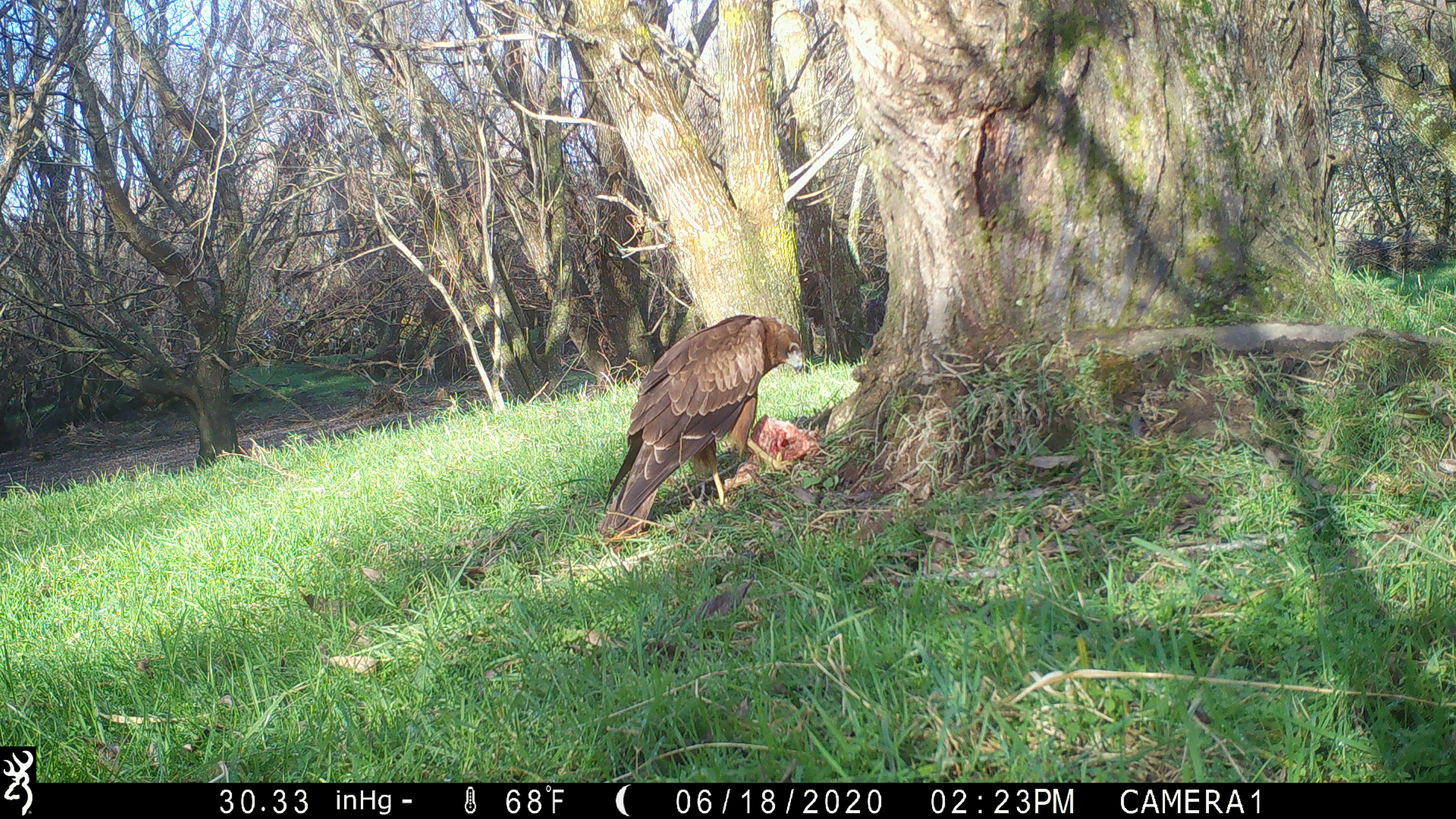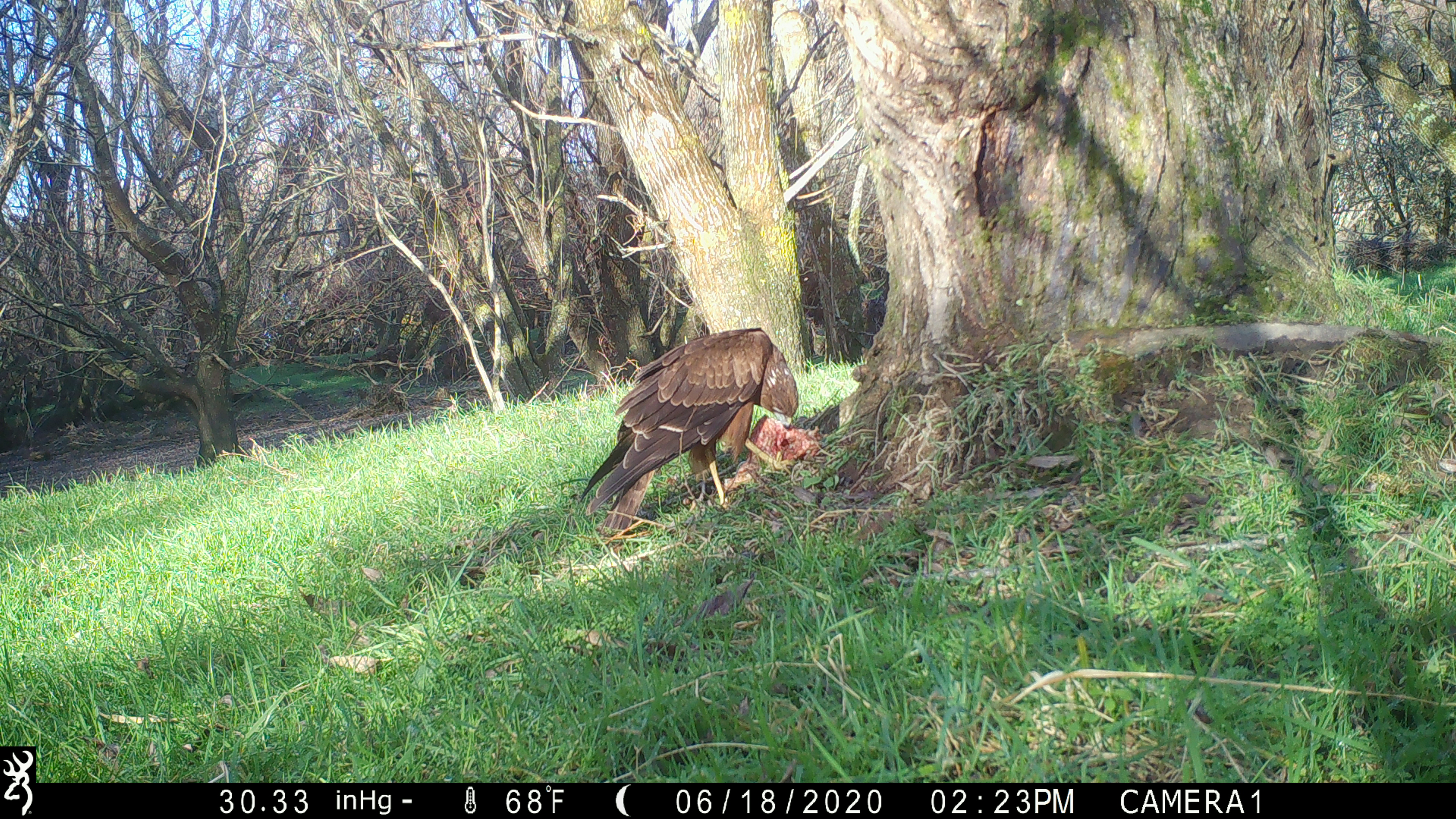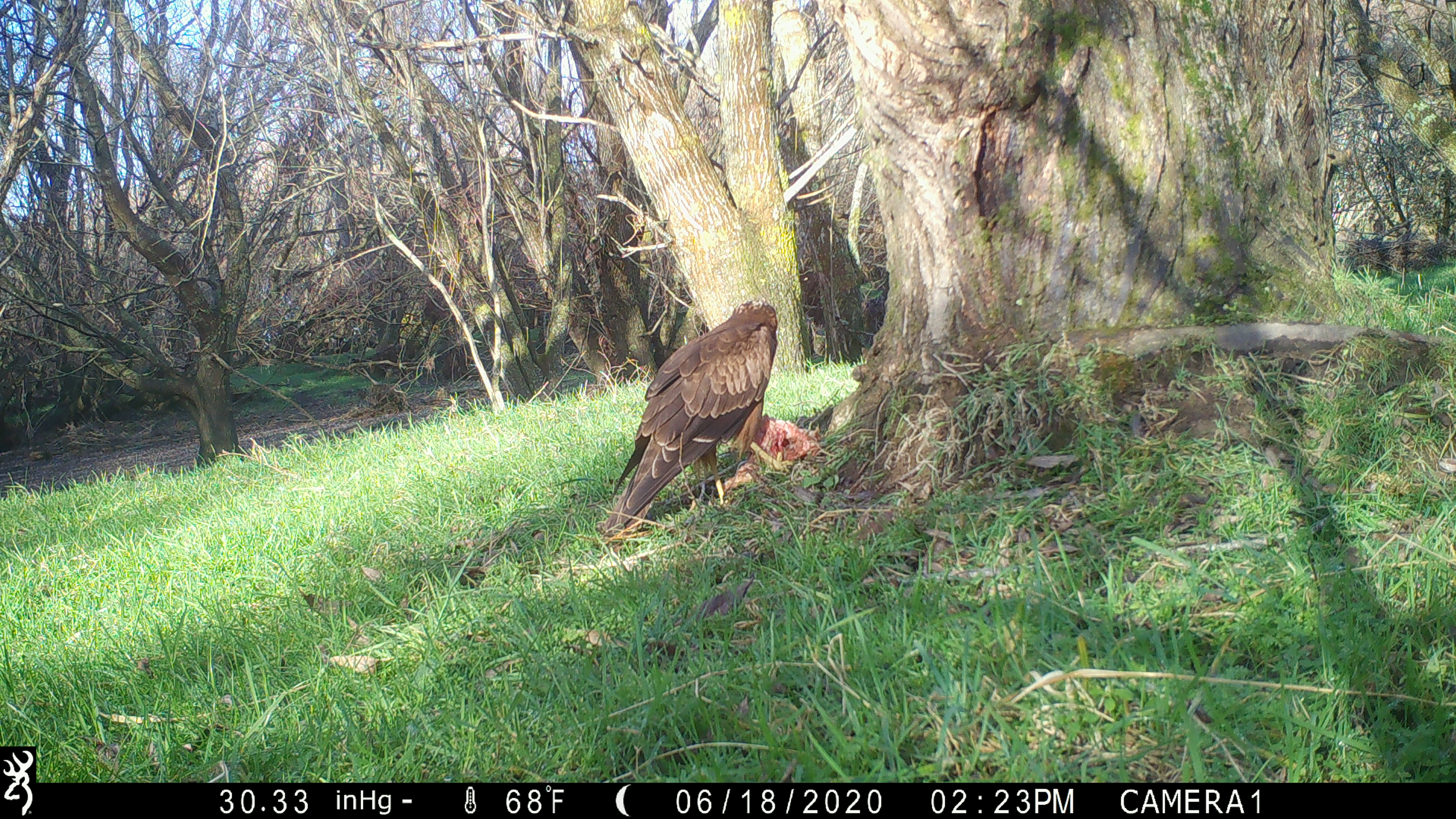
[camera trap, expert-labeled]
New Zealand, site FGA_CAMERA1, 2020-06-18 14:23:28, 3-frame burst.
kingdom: Animalia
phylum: Chordata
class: Aves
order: Accipitriformes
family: Accipitridae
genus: Circus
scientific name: Circus approximans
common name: swamp harrier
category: harrier